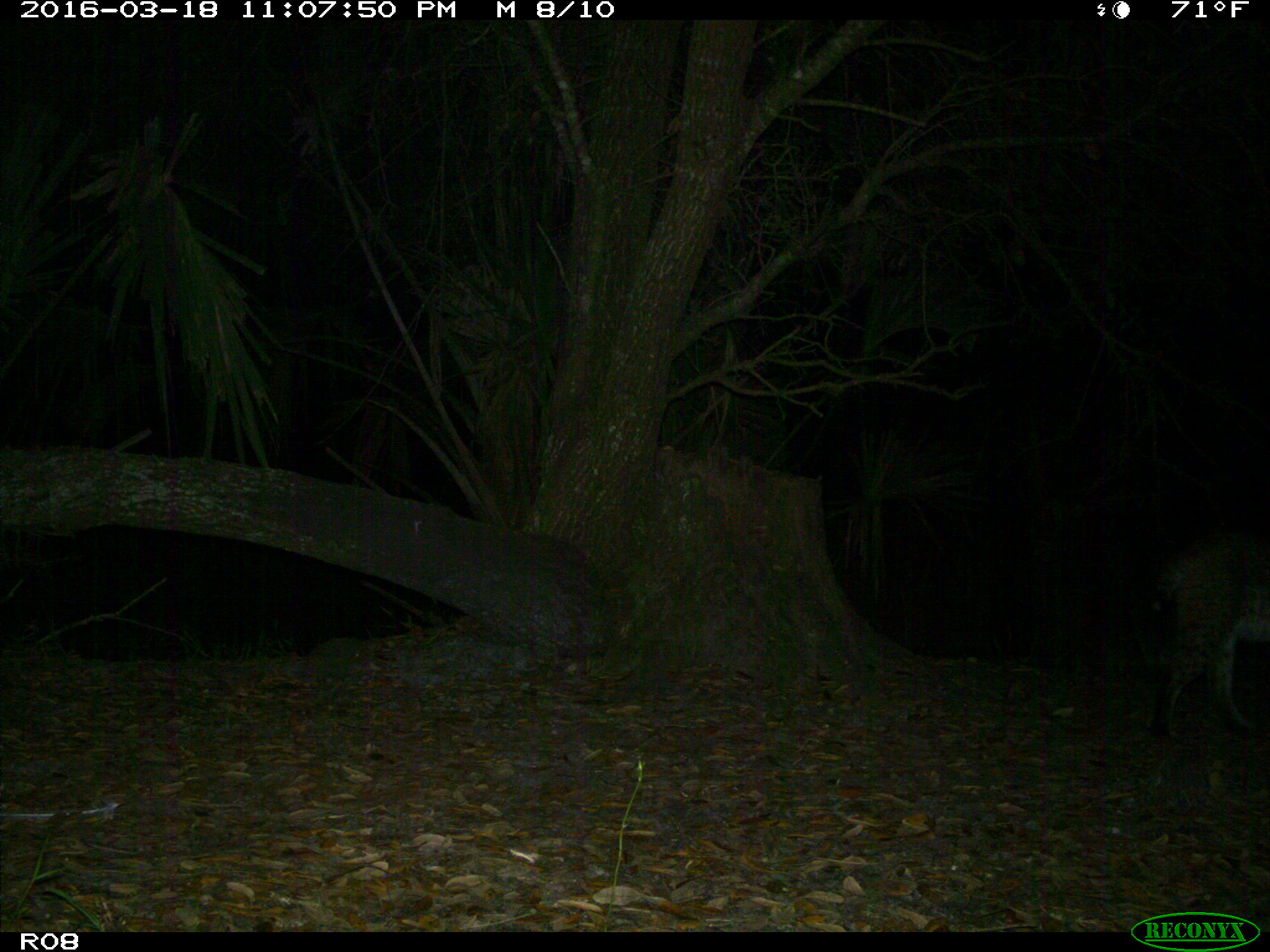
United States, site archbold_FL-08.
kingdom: Animalia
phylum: Chordata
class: Mammalia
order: Carnivora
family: Felidae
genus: Lynx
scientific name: Lynx rufus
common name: bobcat